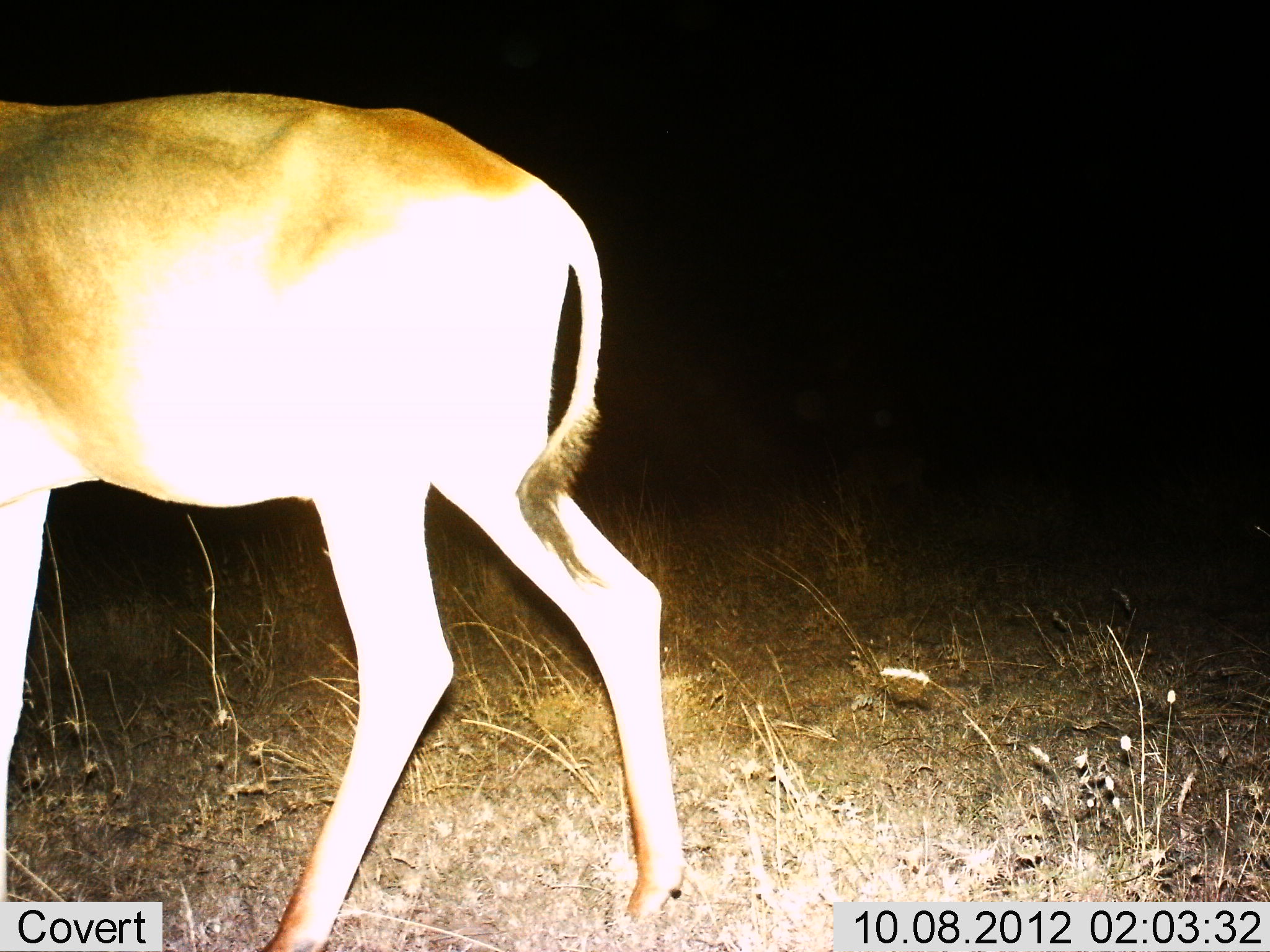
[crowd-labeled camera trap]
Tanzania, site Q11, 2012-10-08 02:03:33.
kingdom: Animalia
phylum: Chordata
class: Mammalia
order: Artiodactyla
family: Bovidae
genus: Alcelaphus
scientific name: Alcelaphus buselaphus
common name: hartebeest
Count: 1.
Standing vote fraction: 50%.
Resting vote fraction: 0%.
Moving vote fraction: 50%.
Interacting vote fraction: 0%.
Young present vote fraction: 0%.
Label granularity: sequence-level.